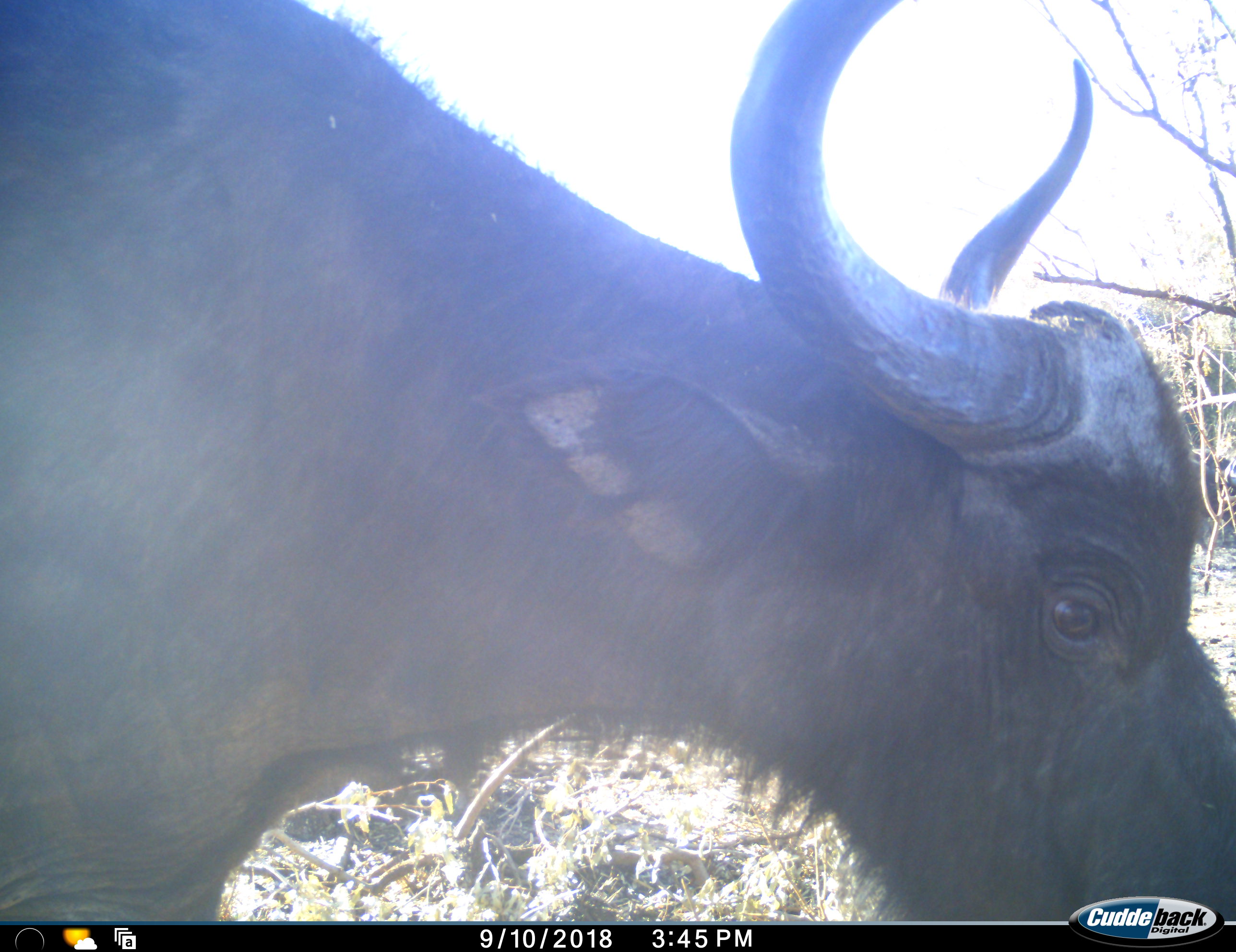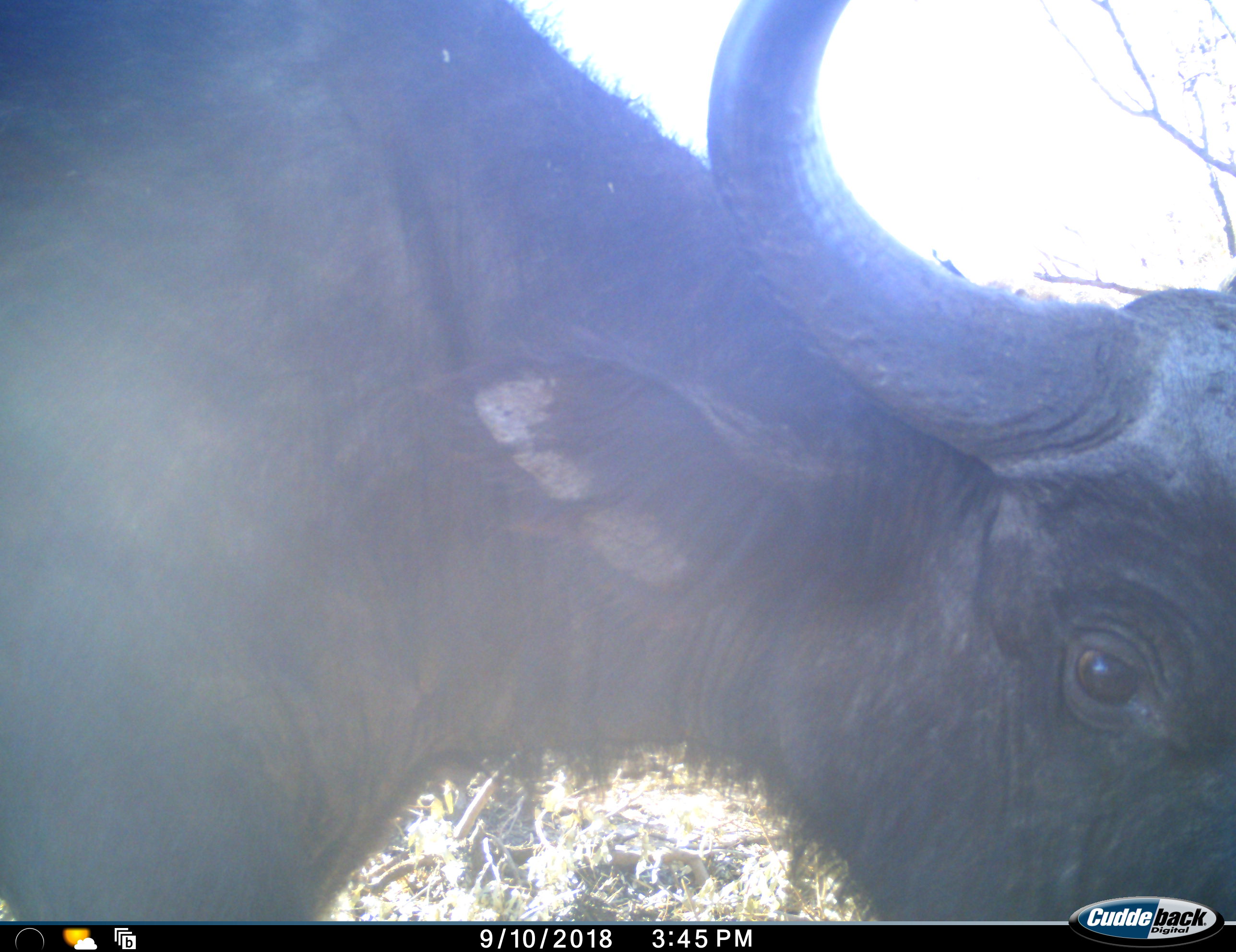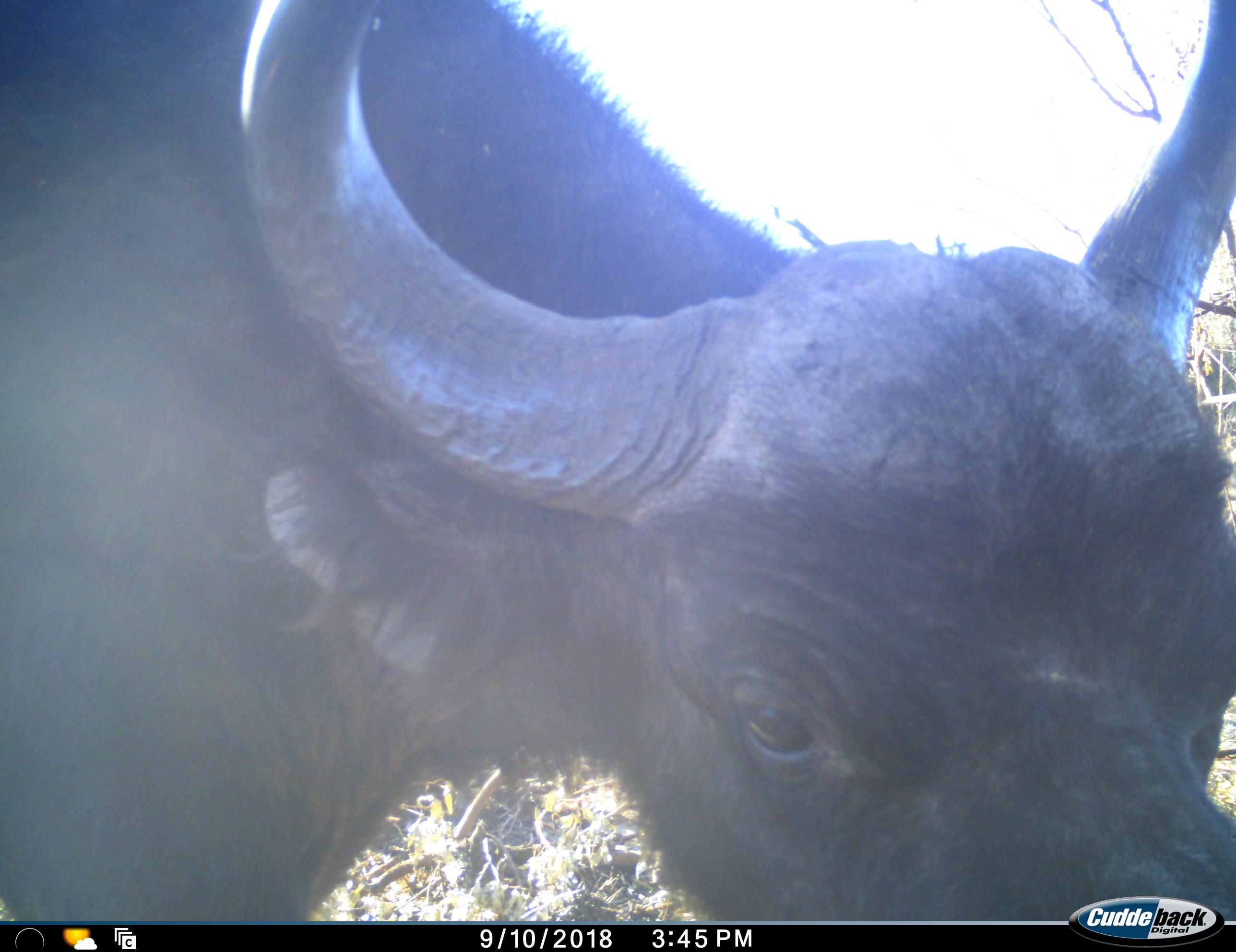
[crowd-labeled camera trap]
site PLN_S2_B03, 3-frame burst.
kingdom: Animalia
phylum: Chordata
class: Mammalia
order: Artiodactyla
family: Bovidae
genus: Syncerus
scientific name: Syncerus caffer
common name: african buffalo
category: buffalo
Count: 1.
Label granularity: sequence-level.